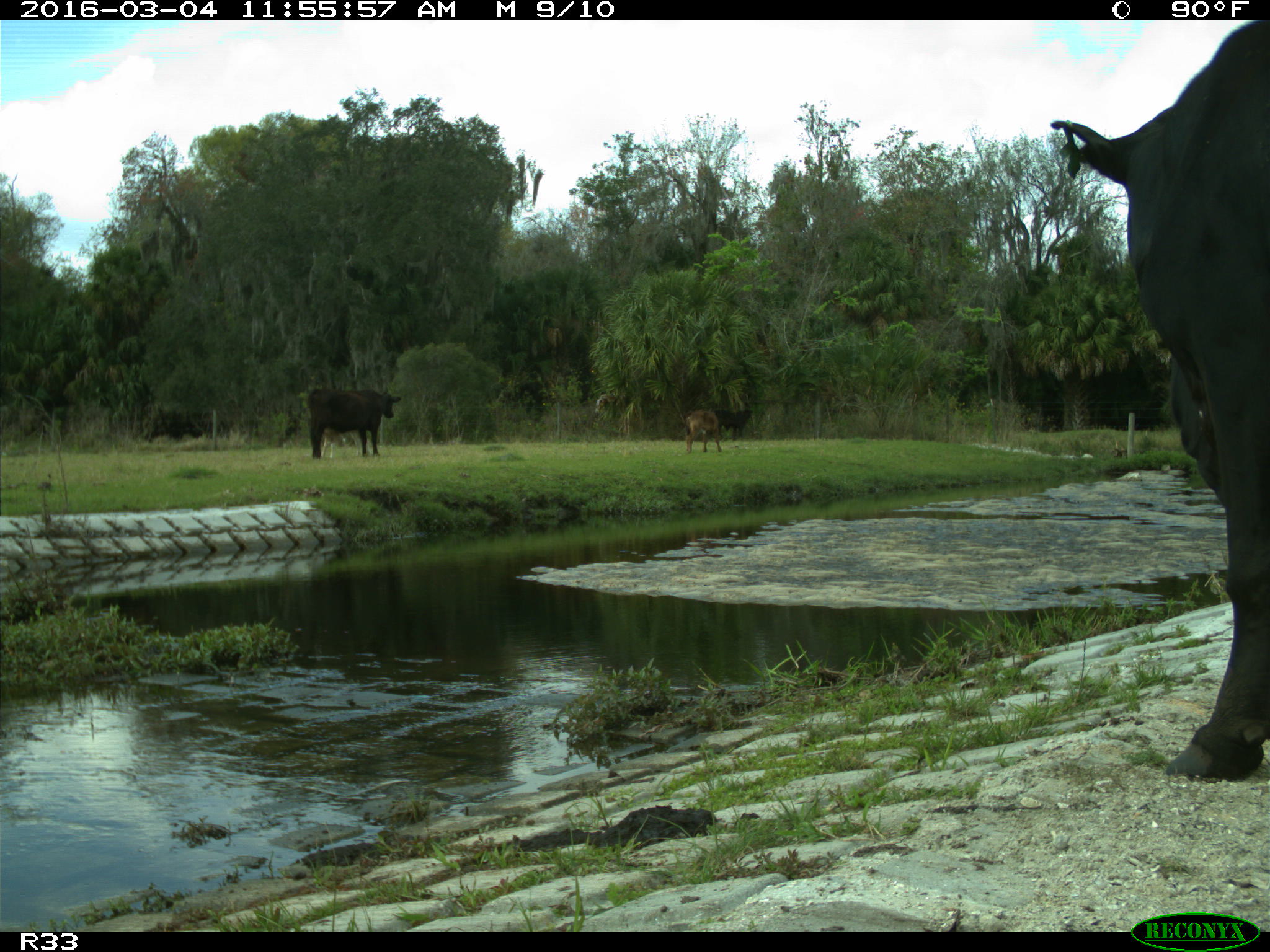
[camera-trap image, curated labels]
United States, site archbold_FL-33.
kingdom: Animalia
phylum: Chordata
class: Mammalia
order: Artiodactyla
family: Bovidae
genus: Bos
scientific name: Bos taurus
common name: domestic cow